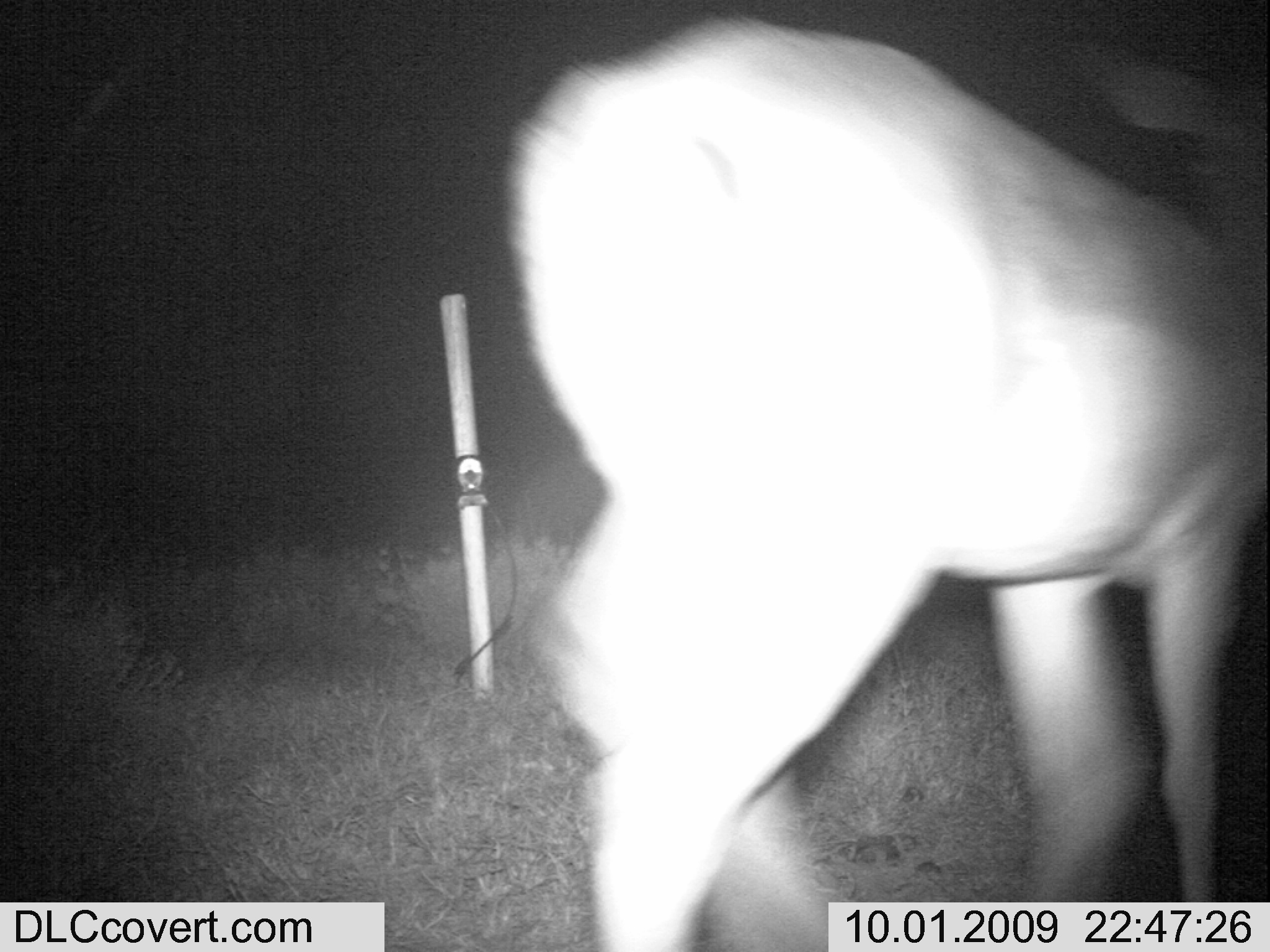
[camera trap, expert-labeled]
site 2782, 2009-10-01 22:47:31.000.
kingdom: Animalia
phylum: Chordata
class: Mammalia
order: Artiodactyla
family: Bovidae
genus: Aepyceros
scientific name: Aepyceros melampus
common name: impala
Aepyceros melampus (impala), count 1.